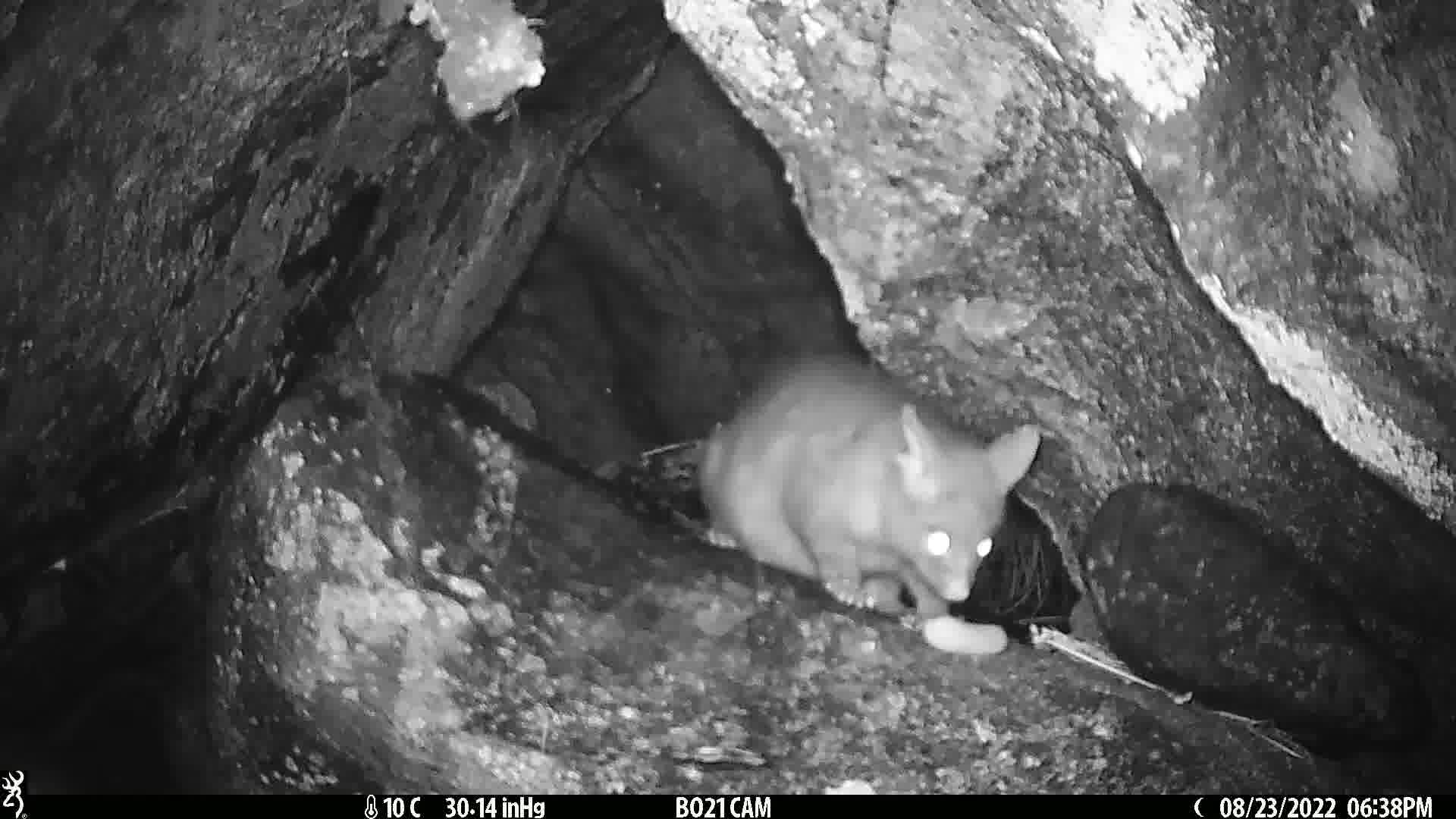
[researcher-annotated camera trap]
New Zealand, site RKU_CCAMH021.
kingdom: Animalia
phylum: Chordata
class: Mammalia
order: Diprotodontia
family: Phalangeridae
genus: Trichosurus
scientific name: Trichosurus vulpecula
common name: common brushtail possum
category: possum